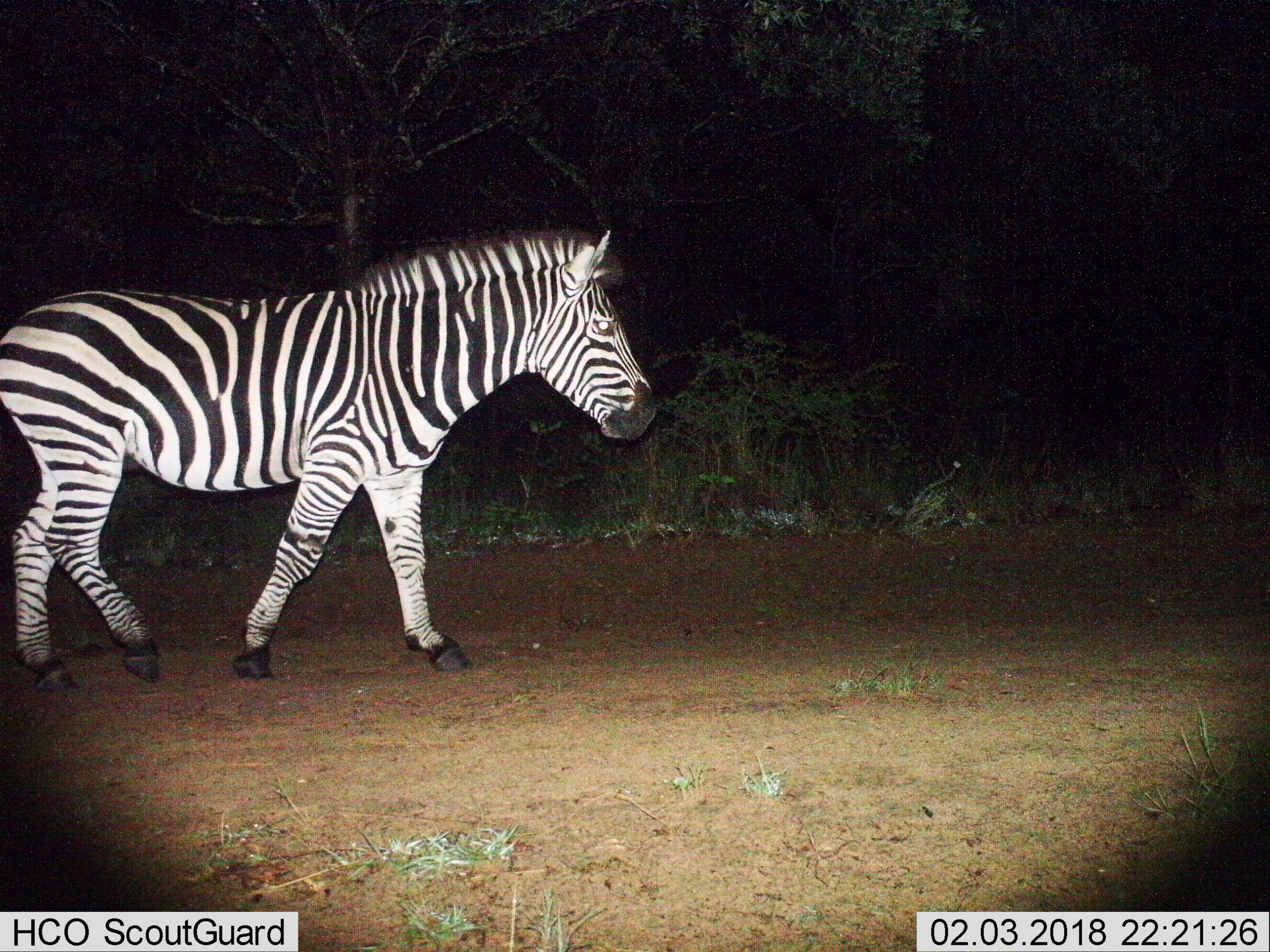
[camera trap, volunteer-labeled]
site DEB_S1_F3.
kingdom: Animalia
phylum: Chordata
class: Mammalia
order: Perissodactyla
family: Equidae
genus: Equus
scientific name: Equus quagga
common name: plains zebra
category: zebraplains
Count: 1.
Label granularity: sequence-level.